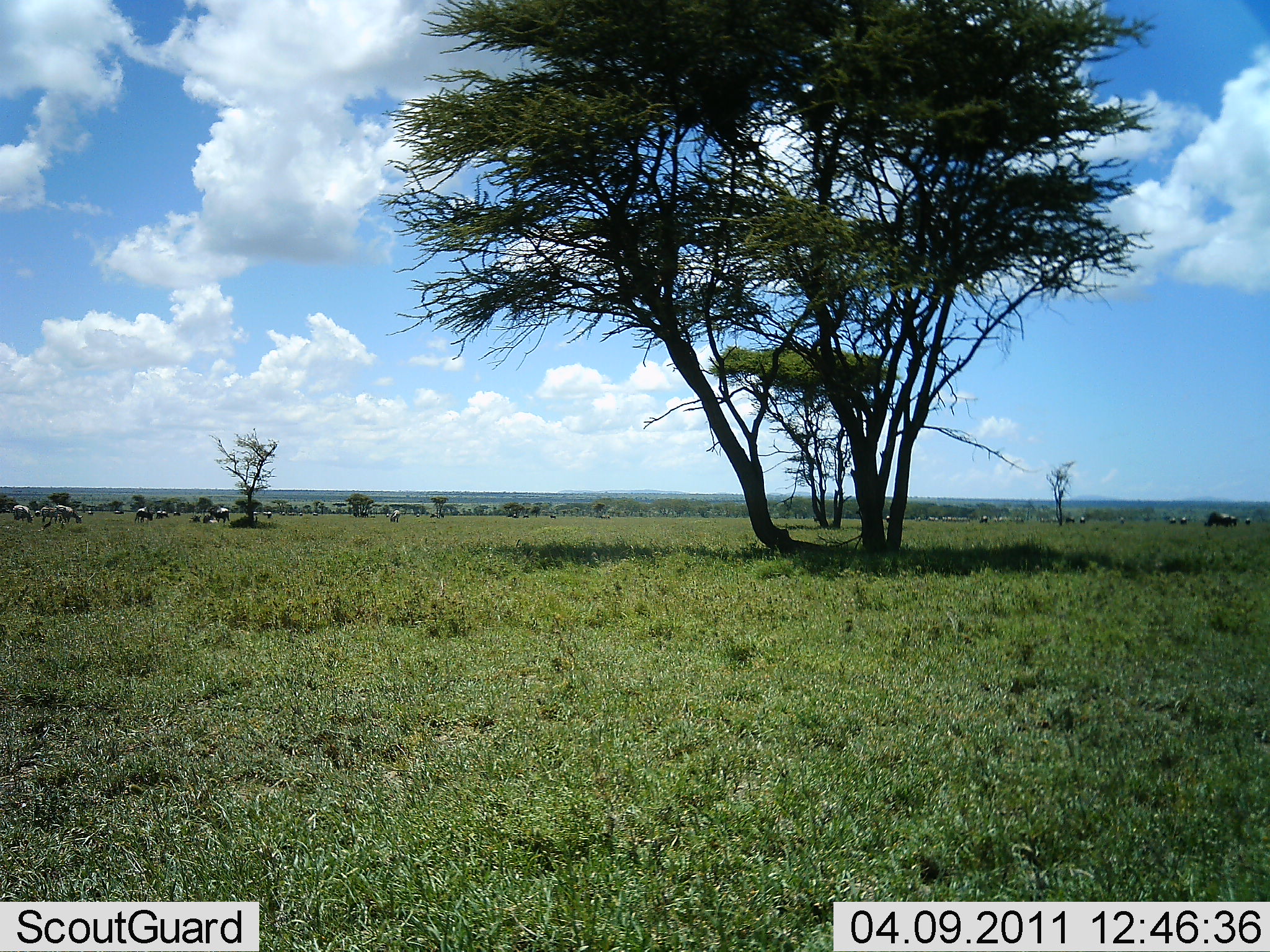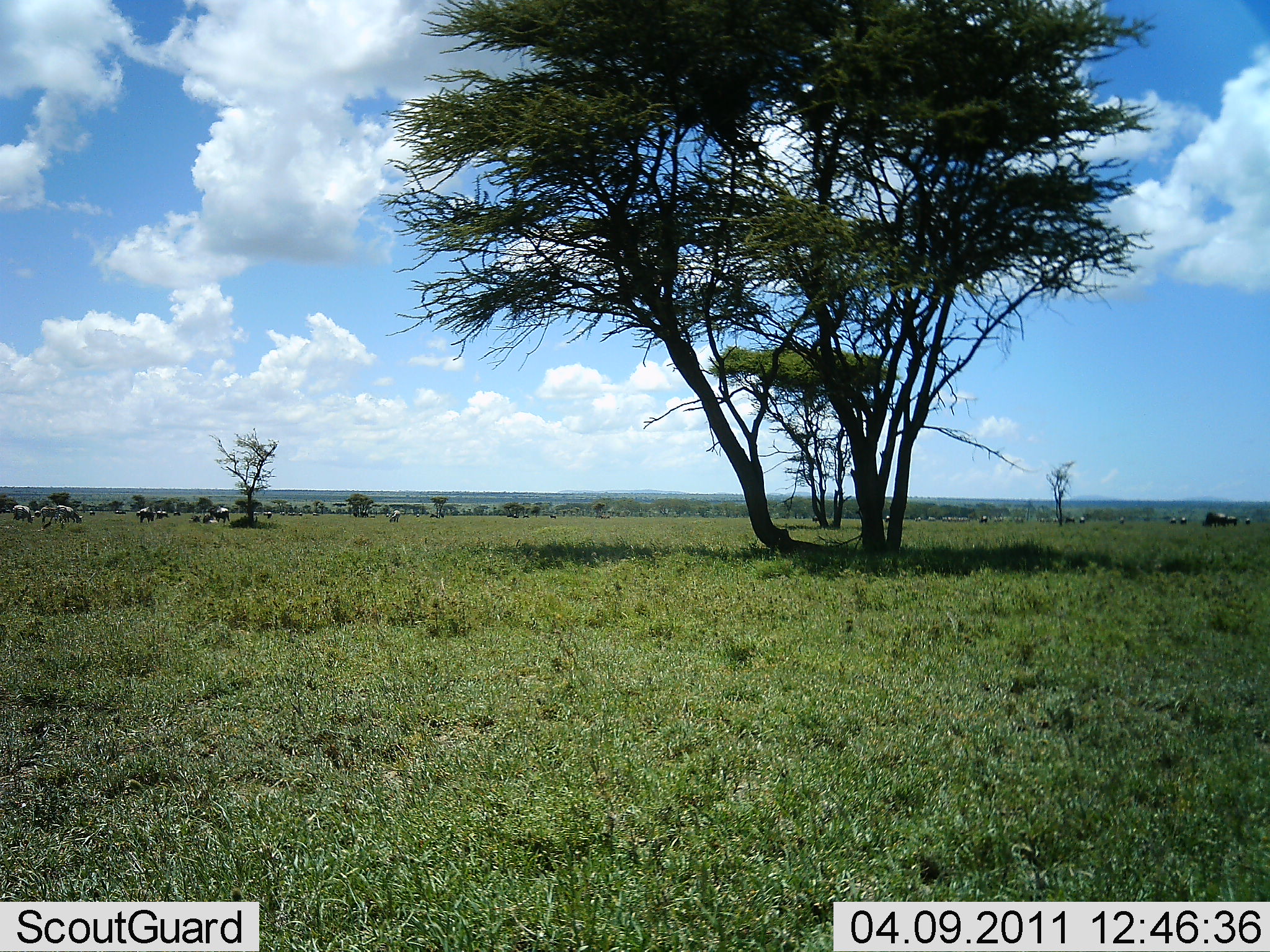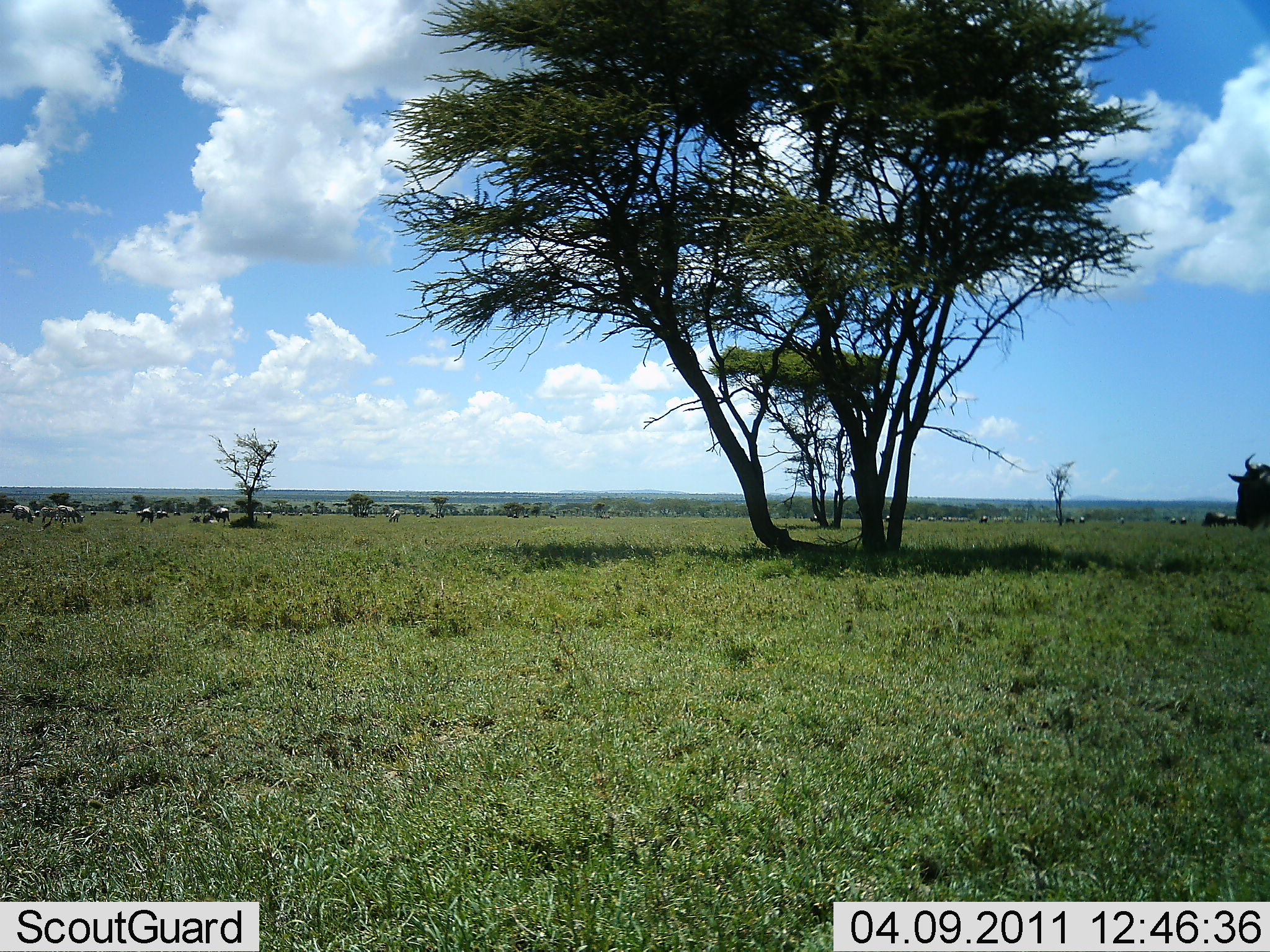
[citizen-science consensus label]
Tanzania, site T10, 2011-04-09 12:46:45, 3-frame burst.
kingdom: Animalia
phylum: Chordata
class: Mammalia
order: Artiodactyla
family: Bovidae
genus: Connochaetes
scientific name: Connochaetes taurinus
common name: blue wildebeest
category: wildebeest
Wildebeest (blue wildebeest) (Connochaetes taurinus), count 11-50. Behavior (volunteer vote fractions): standing 30%, resting 0%, moving 80%, interacting 0%. Young present (vote fraction): 0%. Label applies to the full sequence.